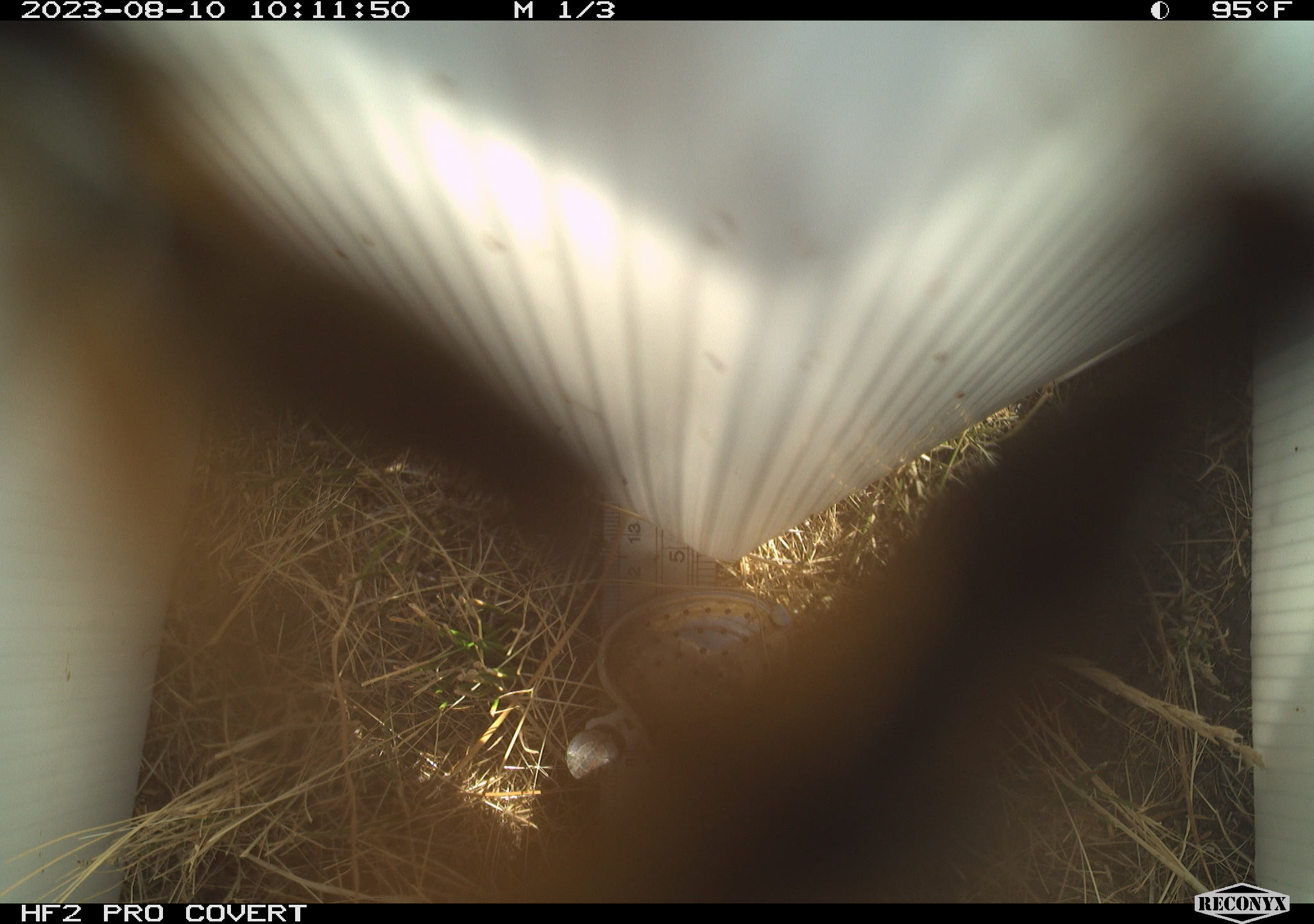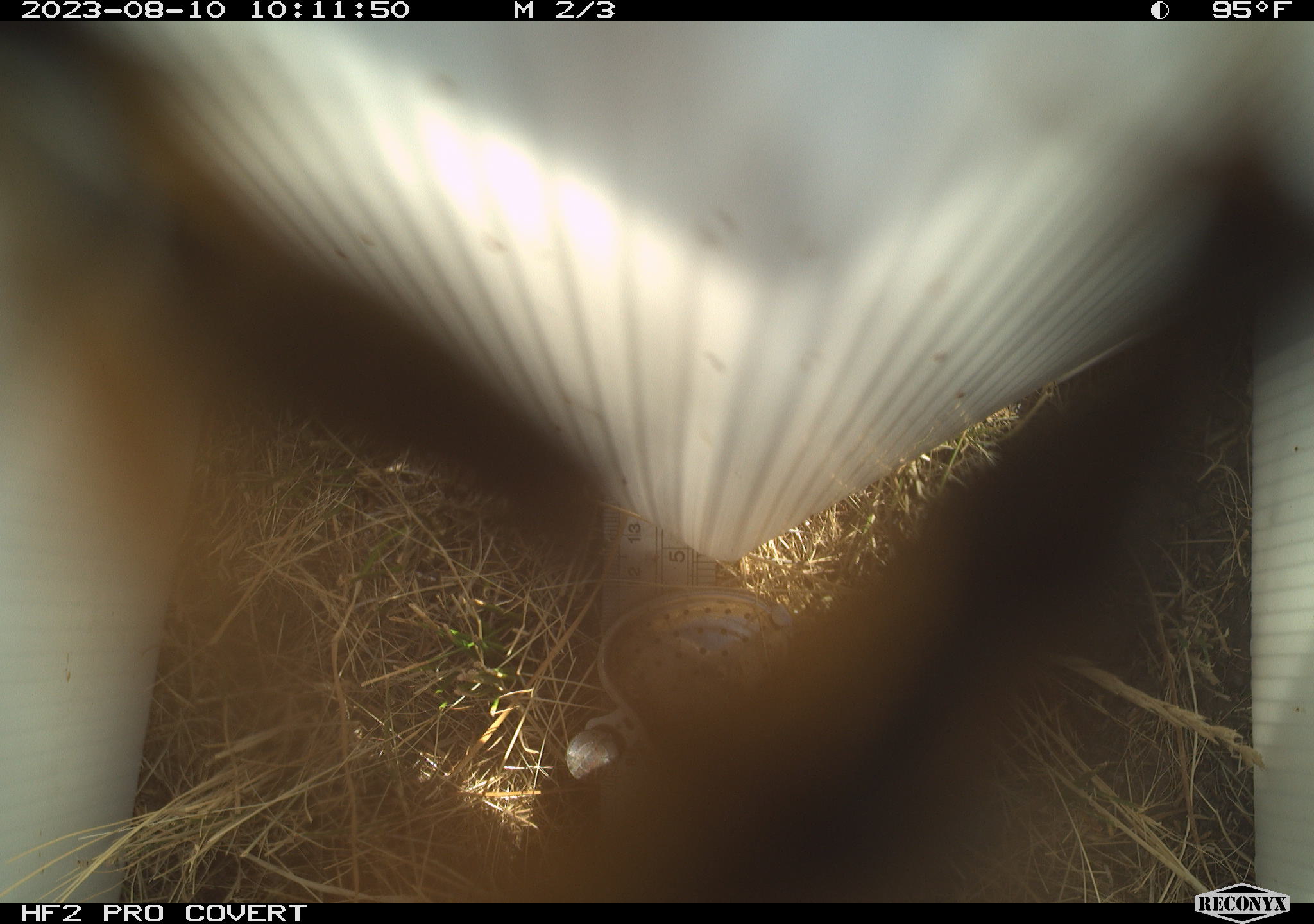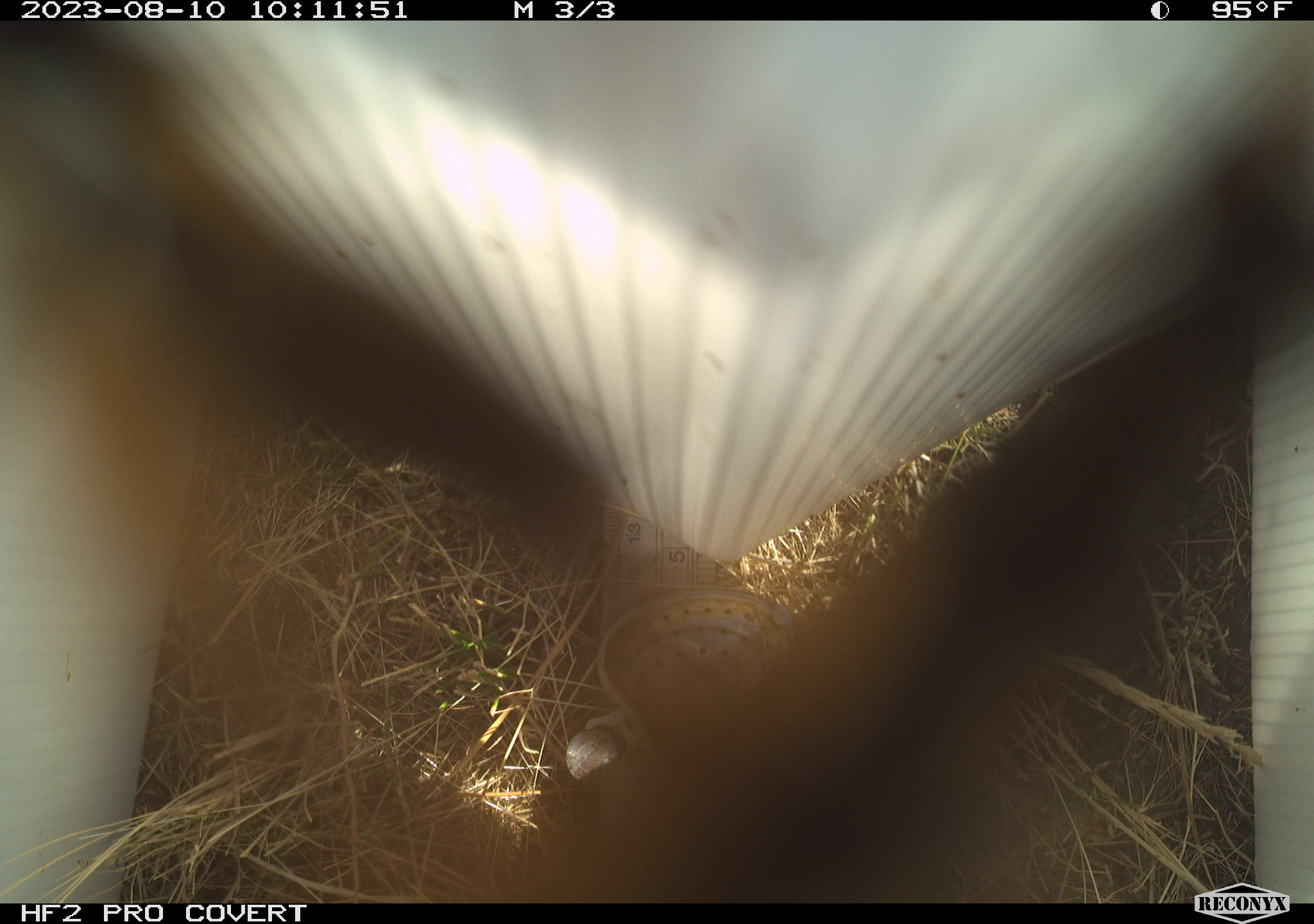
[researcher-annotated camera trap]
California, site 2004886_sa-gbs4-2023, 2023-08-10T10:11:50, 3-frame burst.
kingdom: Animalia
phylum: Arthropoda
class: Insecta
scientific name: Insecta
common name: insect